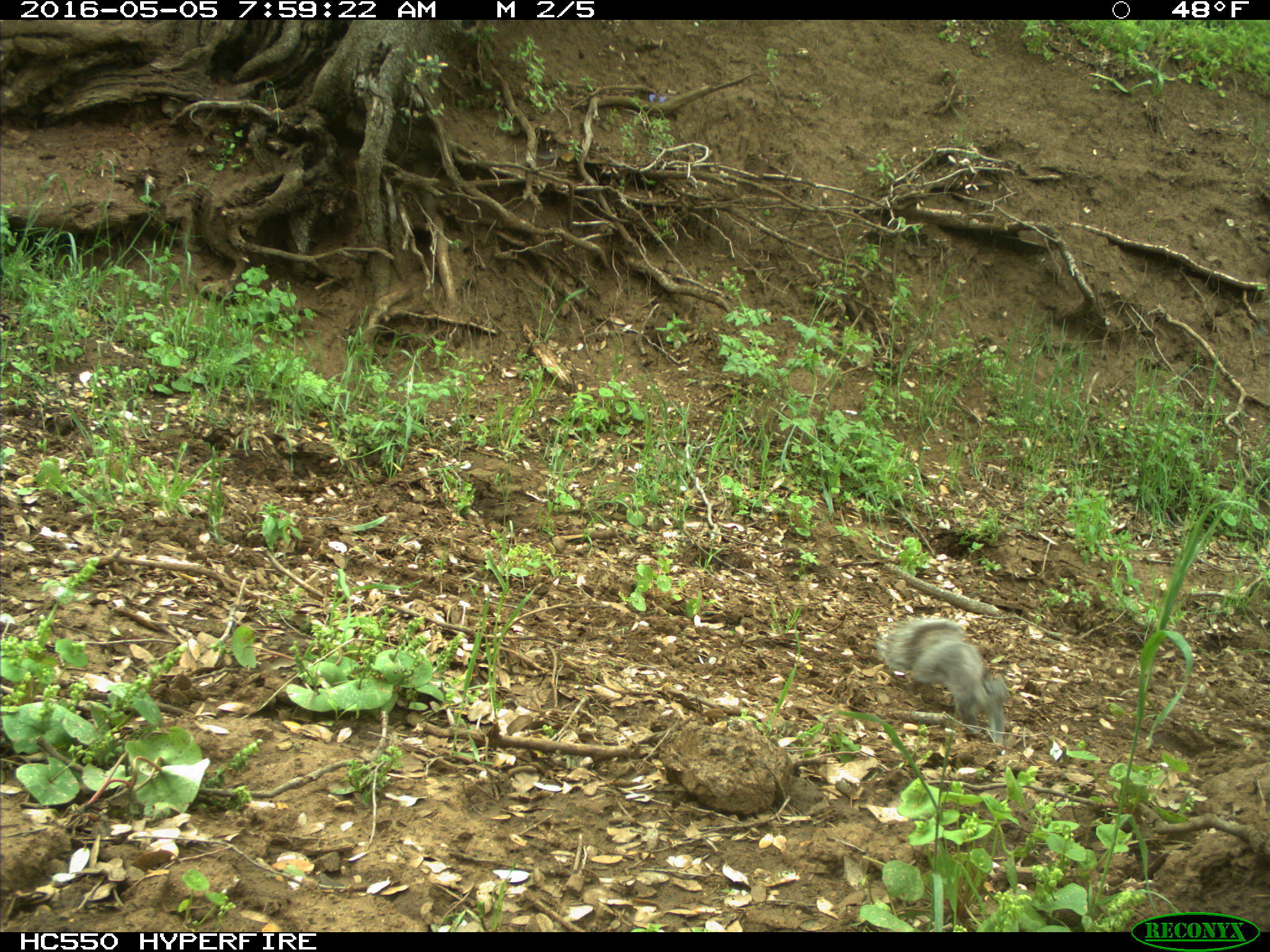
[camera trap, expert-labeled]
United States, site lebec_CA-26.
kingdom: Animalia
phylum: Chordata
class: Mammalia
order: Rodentia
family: Sciuridae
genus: Sciurus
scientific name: Sciurus carolinensis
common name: eastern gray squirrel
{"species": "Sciurus carolinensis (eastern gray squirrel)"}